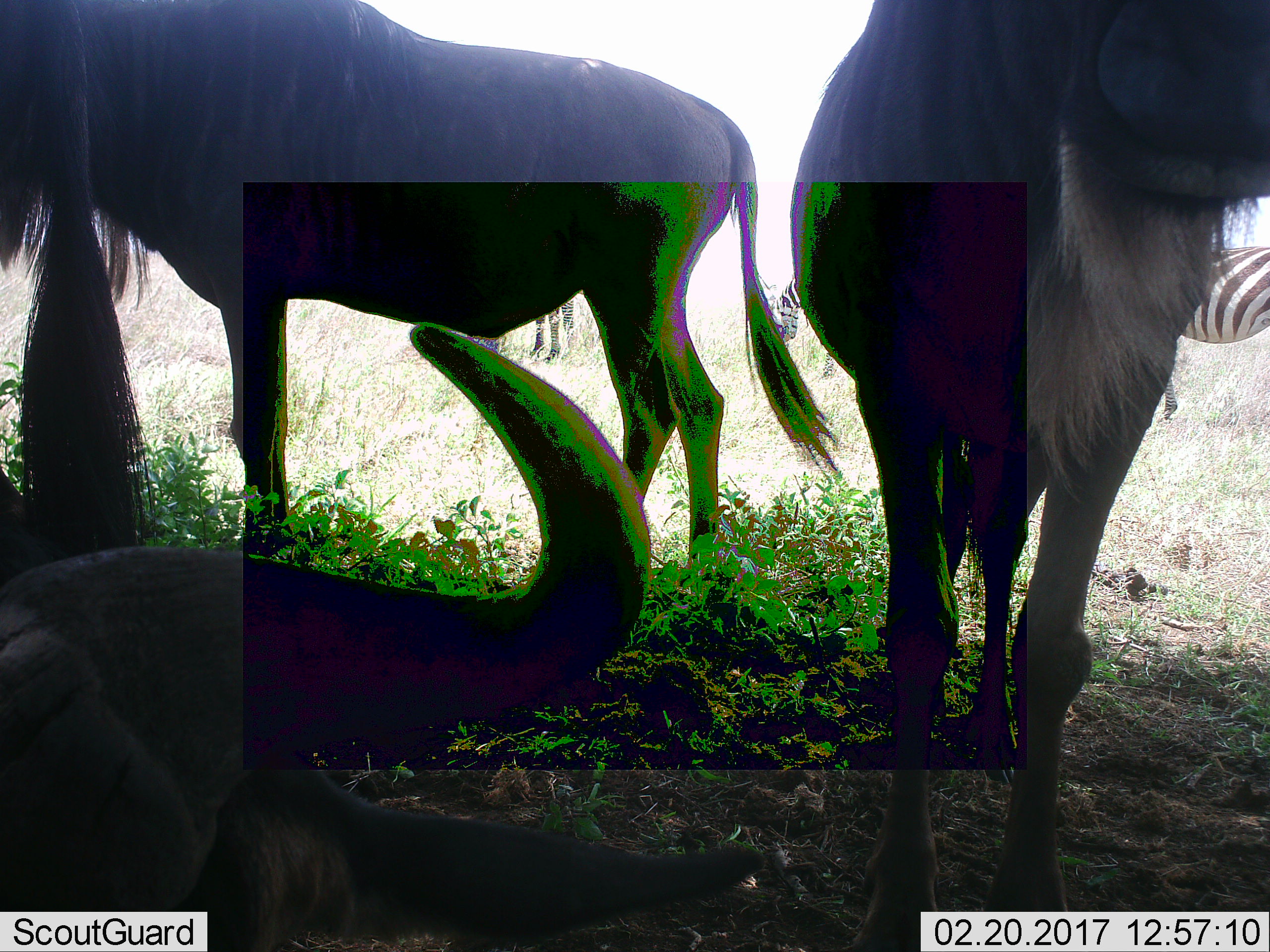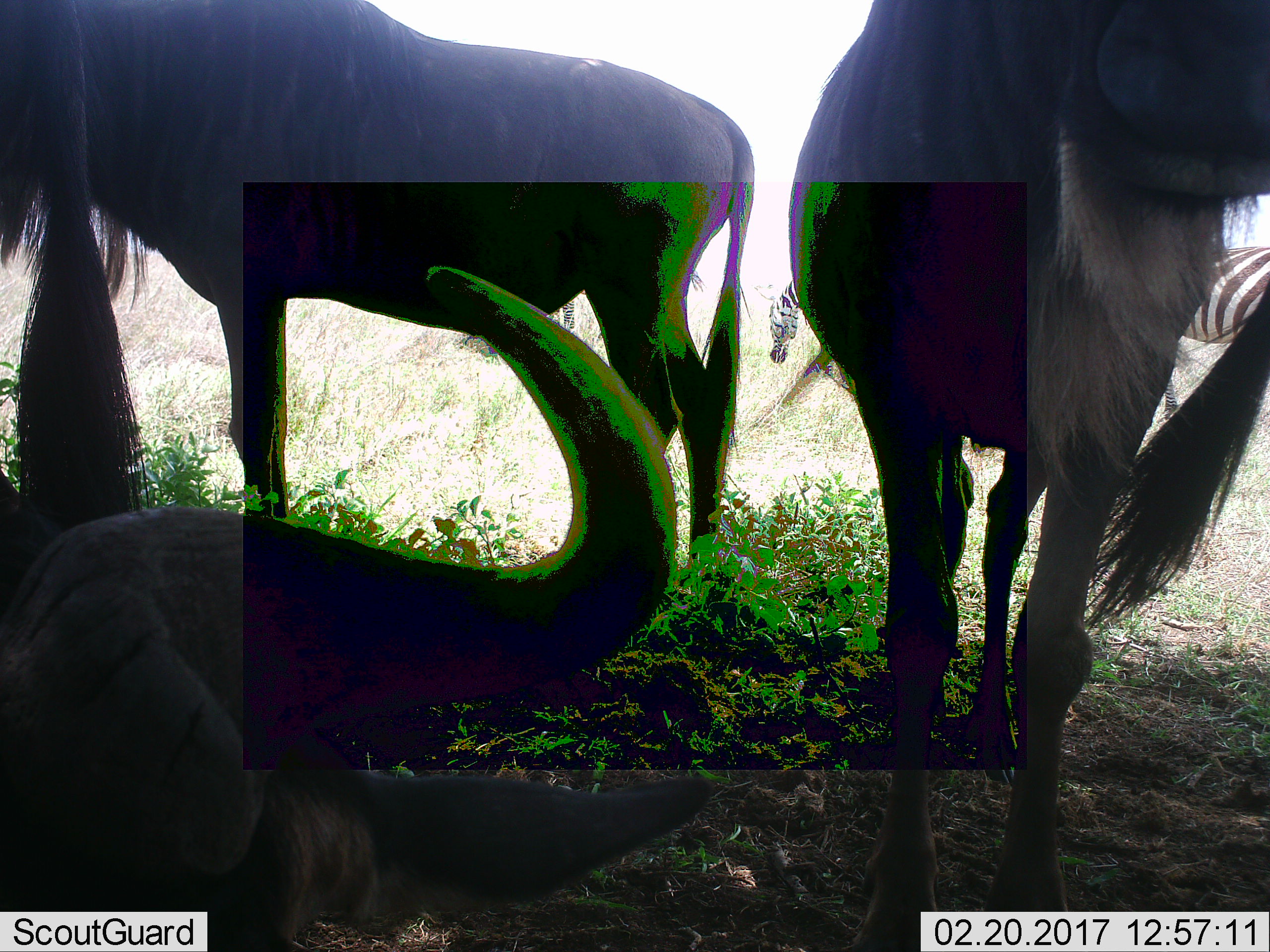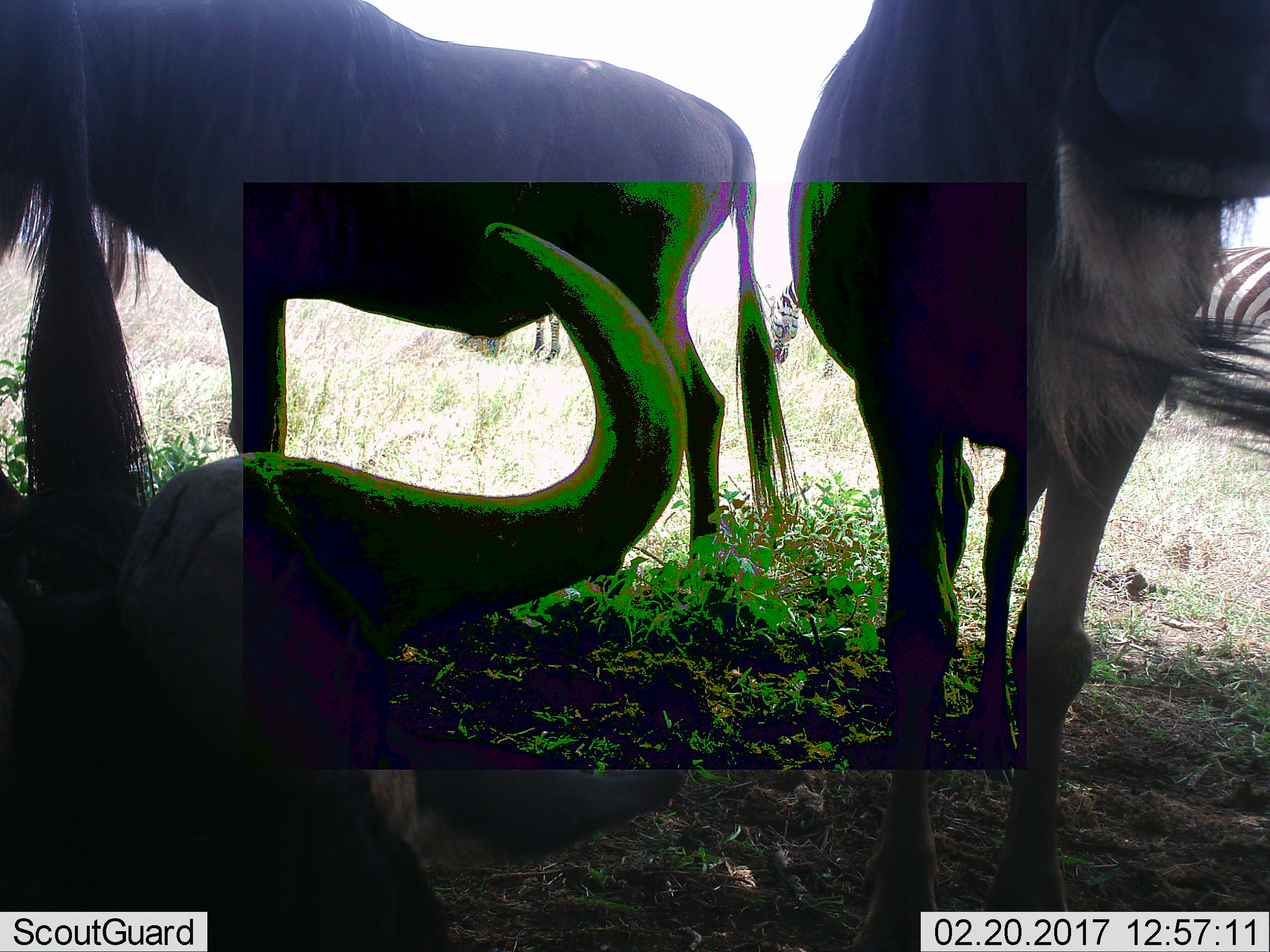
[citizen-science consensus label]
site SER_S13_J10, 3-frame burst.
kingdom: Animalia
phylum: Chordata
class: Mammalia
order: Artiodactyla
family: Bovidae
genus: Connochaetes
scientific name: Connochaetes taurinus taurinus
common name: blue wildebeest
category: wildebeestblue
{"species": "wildebeestblue (blue wildebeest) (Connochaetes taurinus taurinus)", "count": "3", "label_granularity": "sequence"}